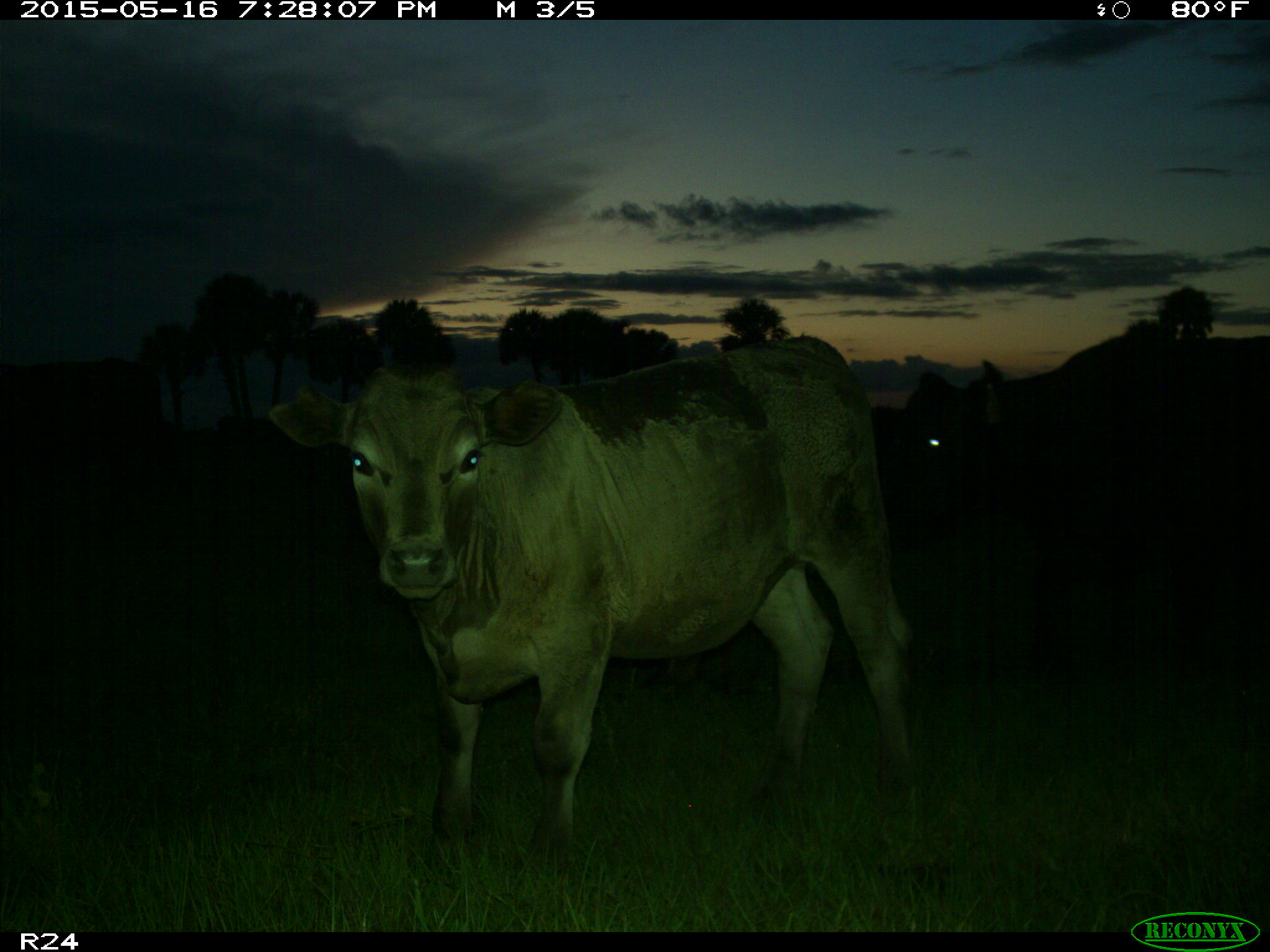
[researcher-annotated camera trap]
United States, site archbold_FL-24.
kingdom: Animalia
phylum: Chordata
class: Mammalia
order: Artiodactyla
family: Bovidae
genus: Bos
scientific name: Bos taurus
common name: domestic cow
Bos taurus (domestic cow).